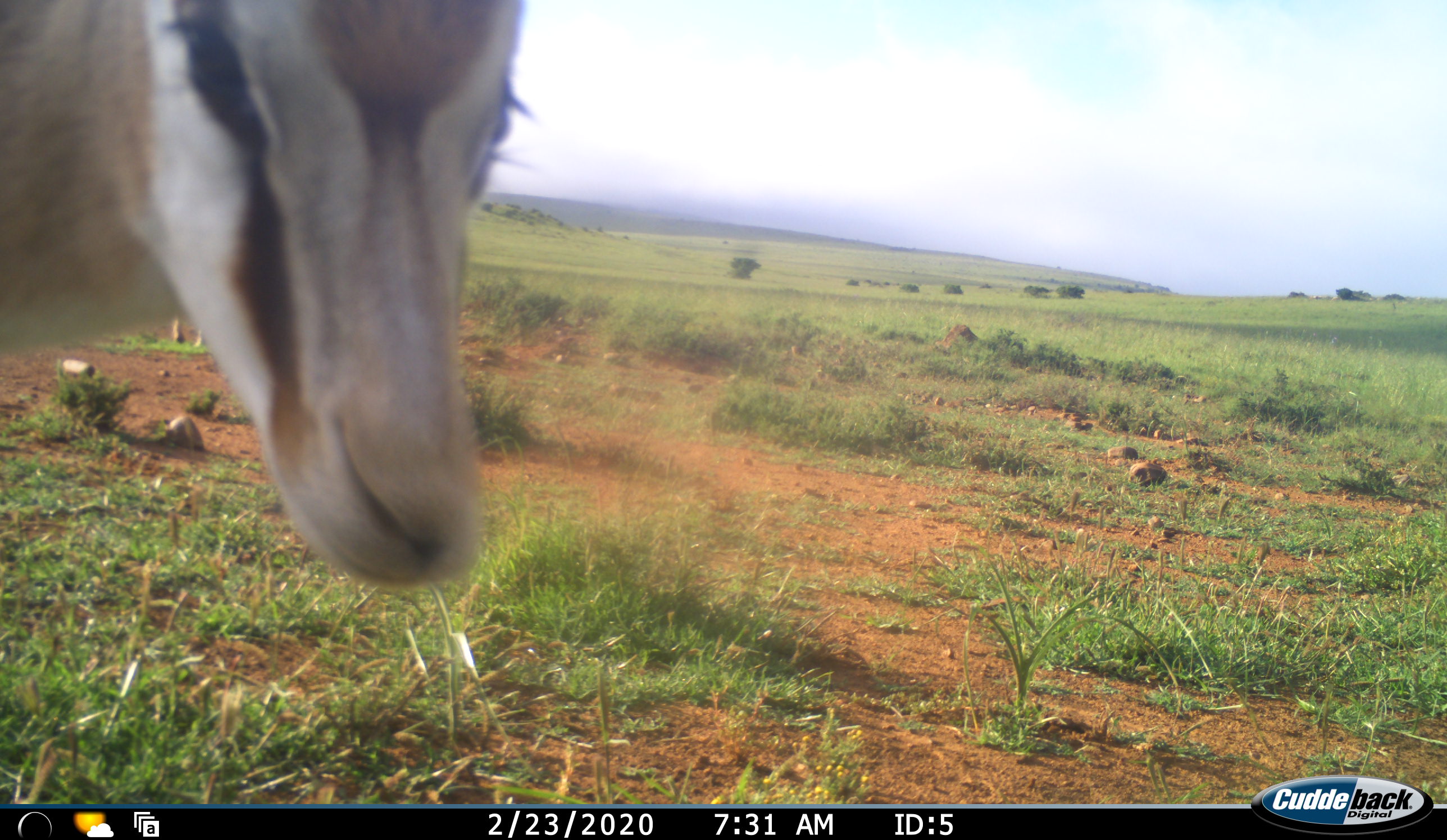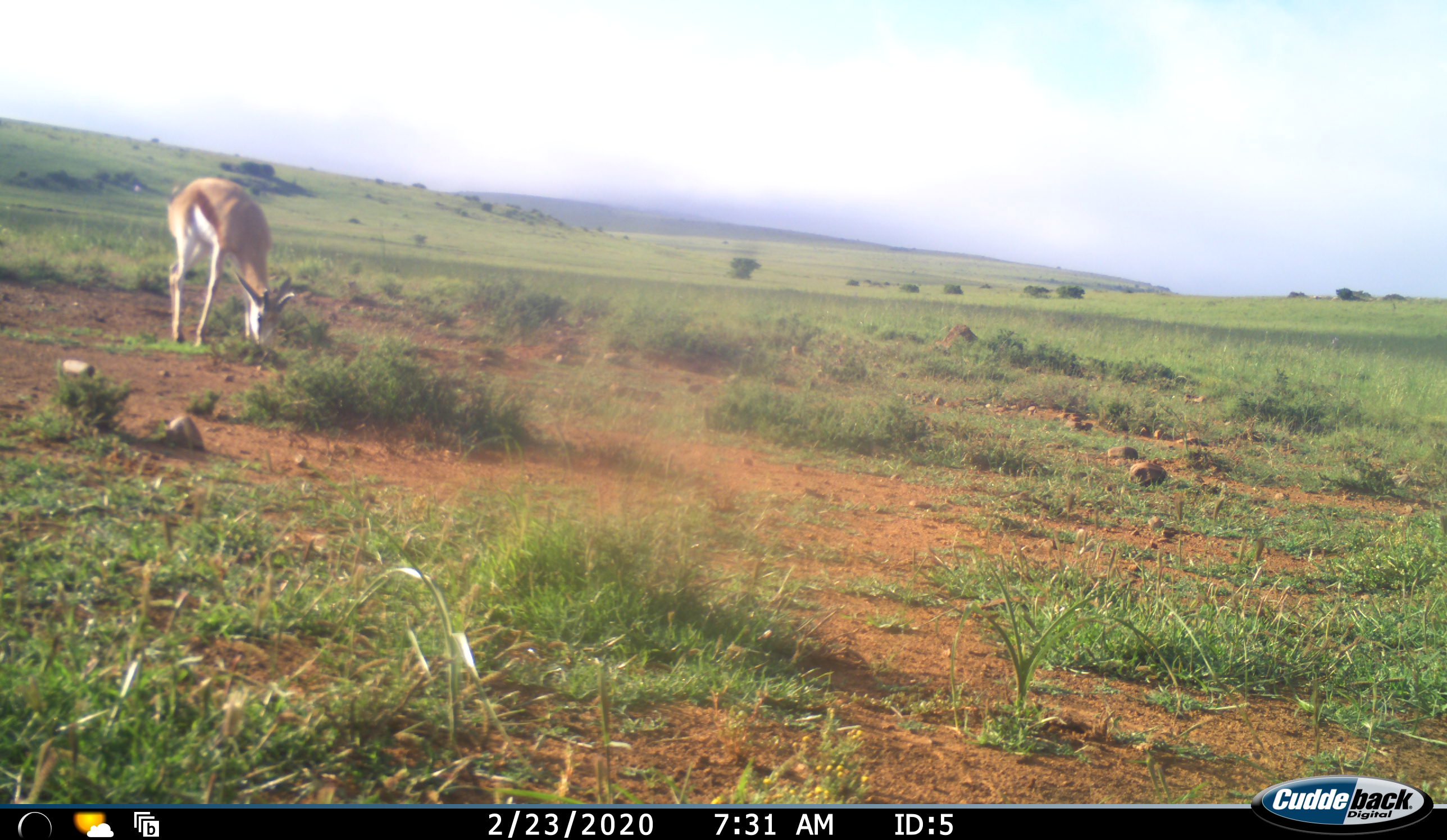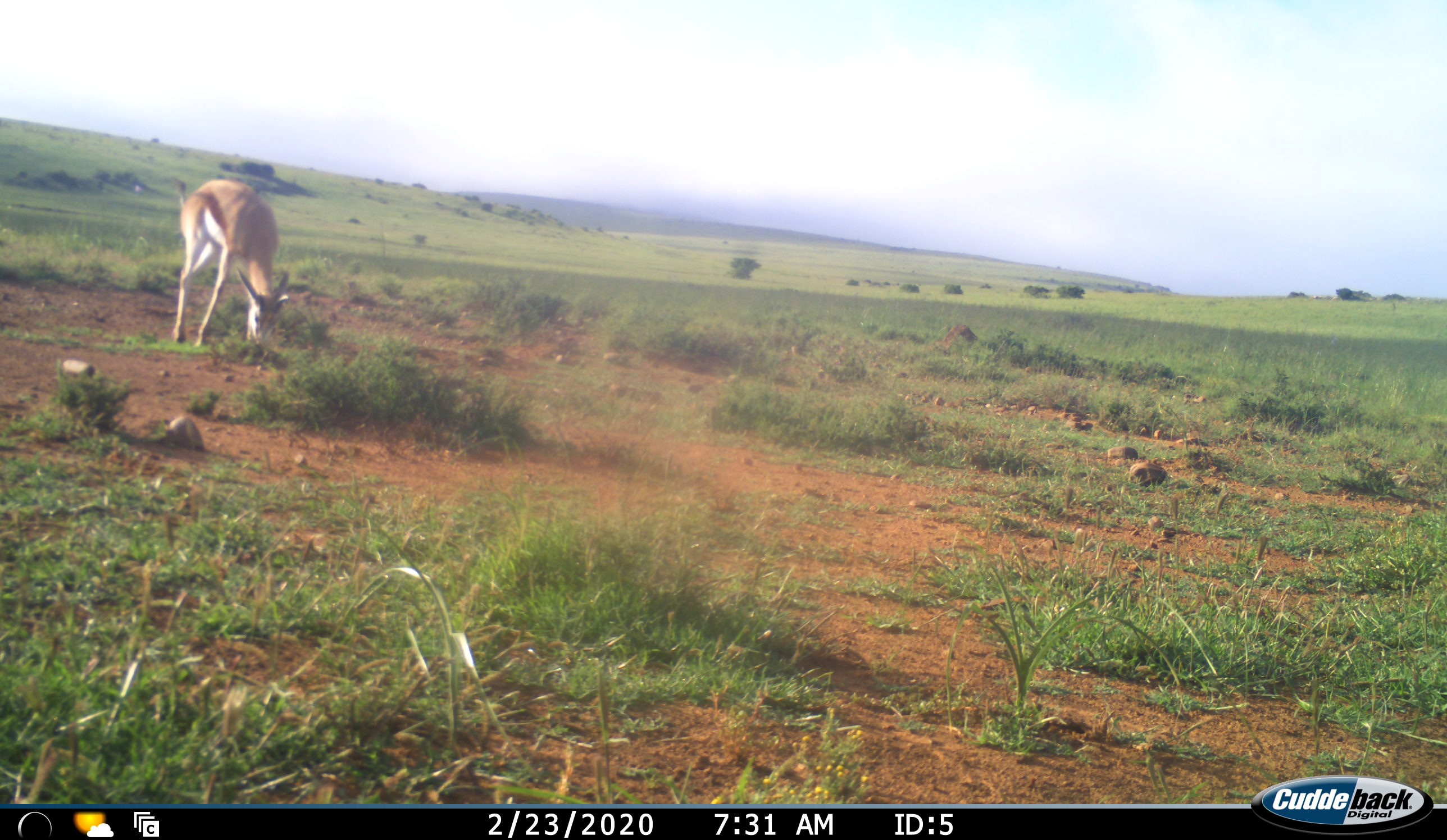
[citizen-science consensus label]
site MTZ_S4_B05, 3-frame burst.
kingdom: Animalia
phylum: Chordata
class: Mammalia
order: Artiodactyla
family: Bovidae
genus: Antidorcas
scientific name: Antidorcas marsupialis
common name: springbok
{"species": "springbok (Antidorcas marsupialis)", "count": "2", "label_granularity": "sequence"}